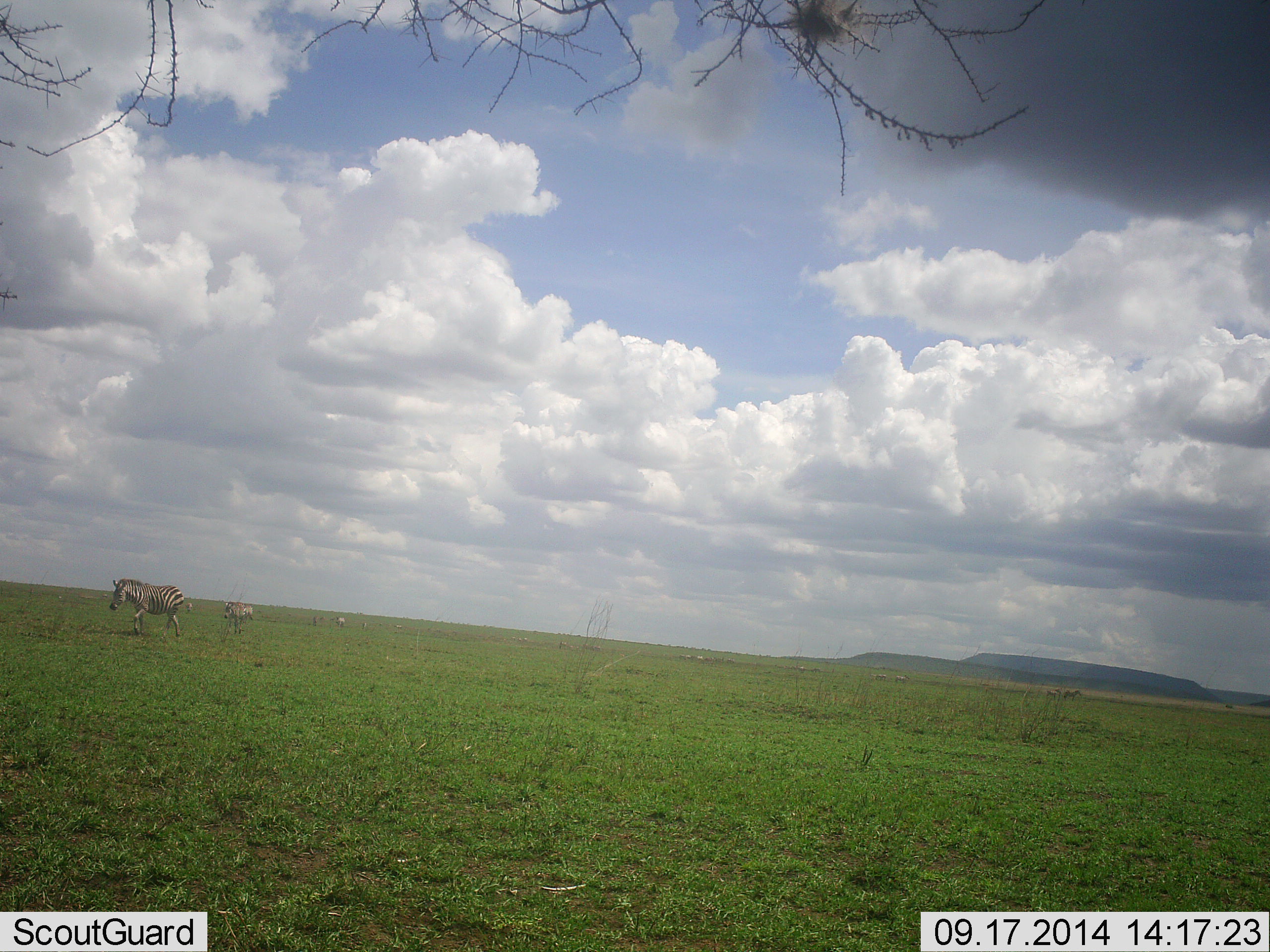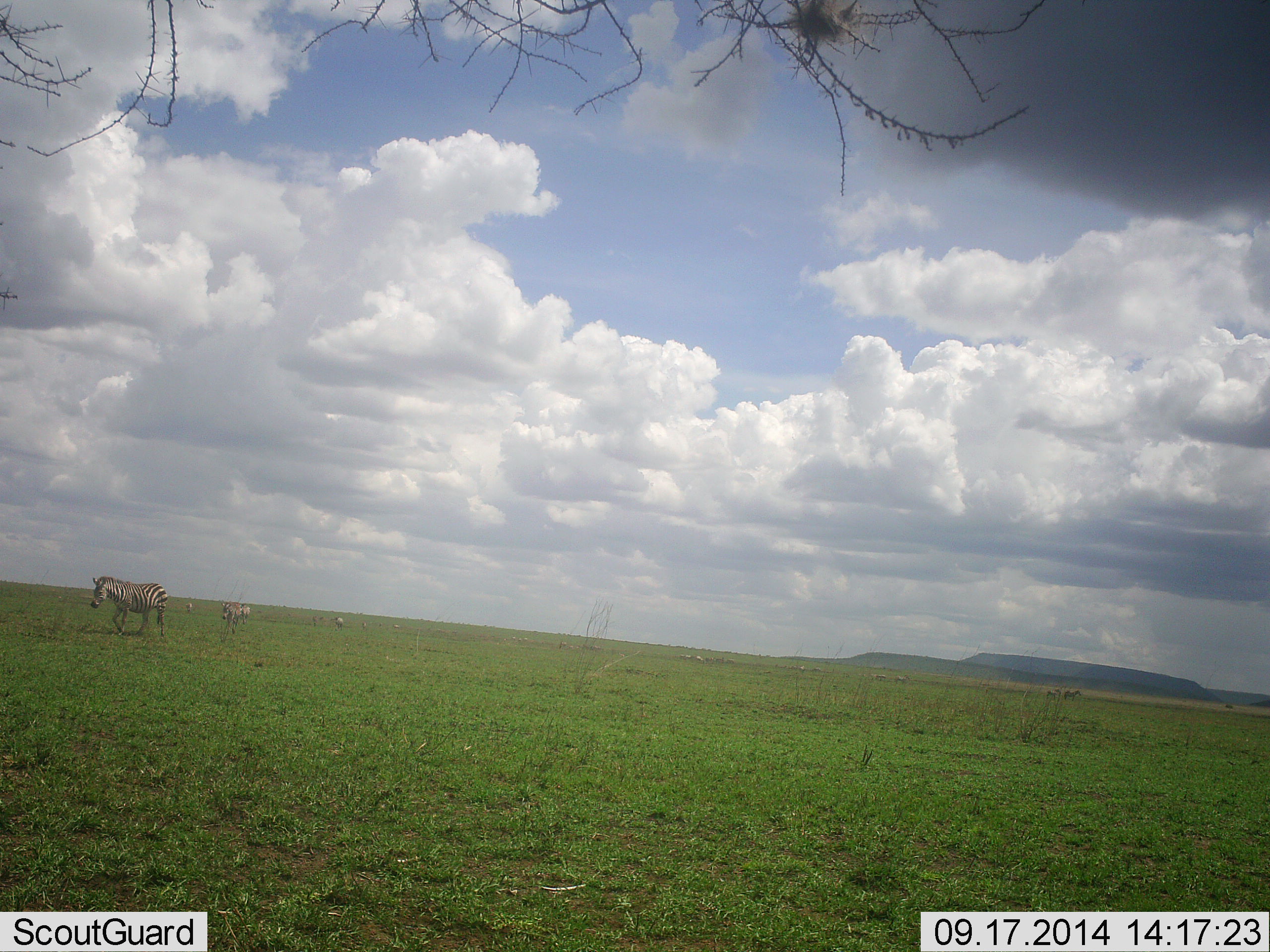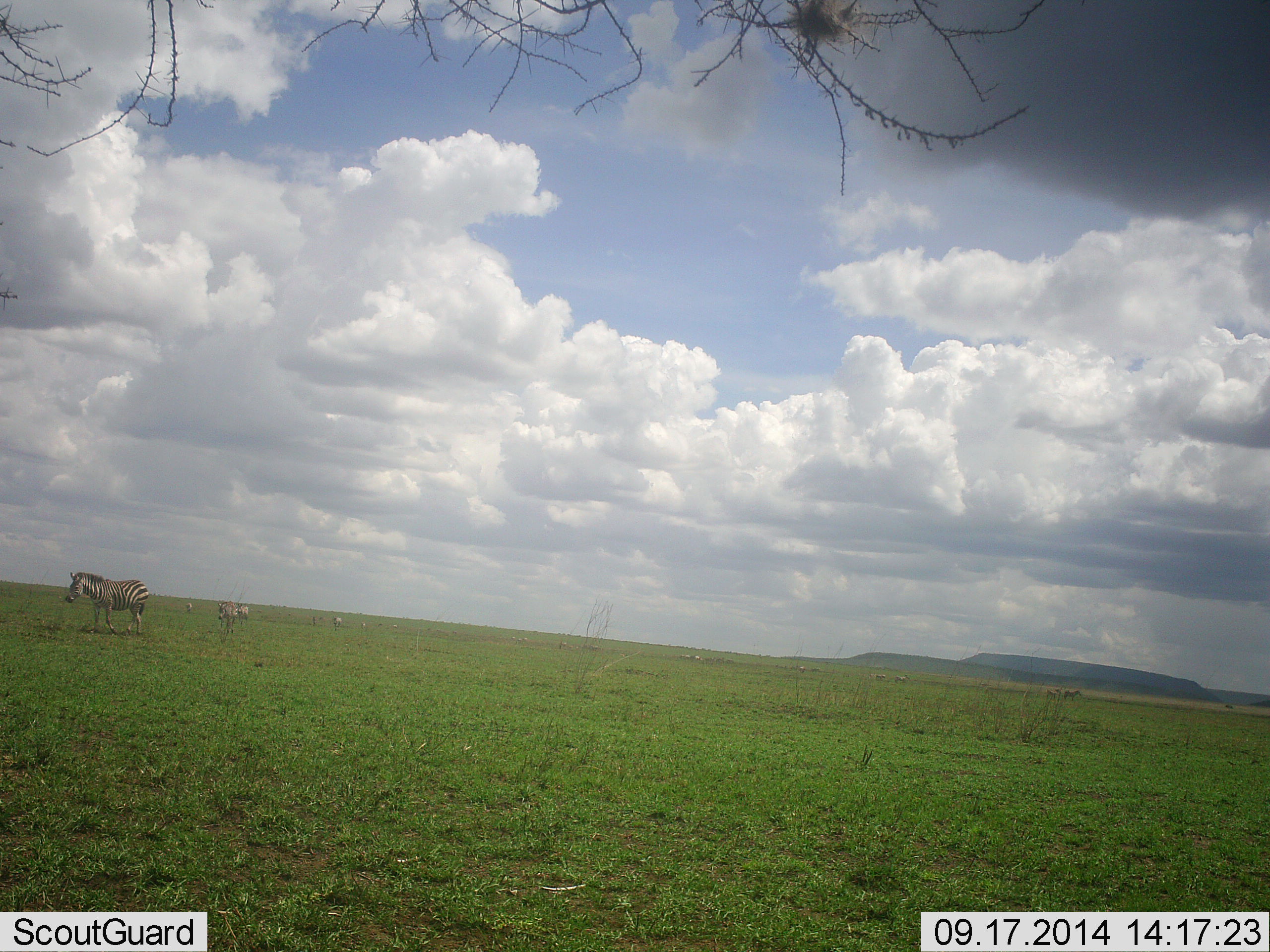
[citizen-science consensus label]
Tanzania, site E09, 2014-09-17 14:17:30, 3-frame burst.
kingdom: Animalia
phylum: Chordata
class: Mammalia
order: Perissodactyla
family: Equidae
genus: Equus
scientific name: Equus quagga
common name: plains zebra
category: zebra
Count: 4.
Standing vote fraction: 40%.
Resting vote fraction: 0%.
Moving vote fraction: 90%.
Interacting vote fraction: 0%.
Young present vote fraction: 0%.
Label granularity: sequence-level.